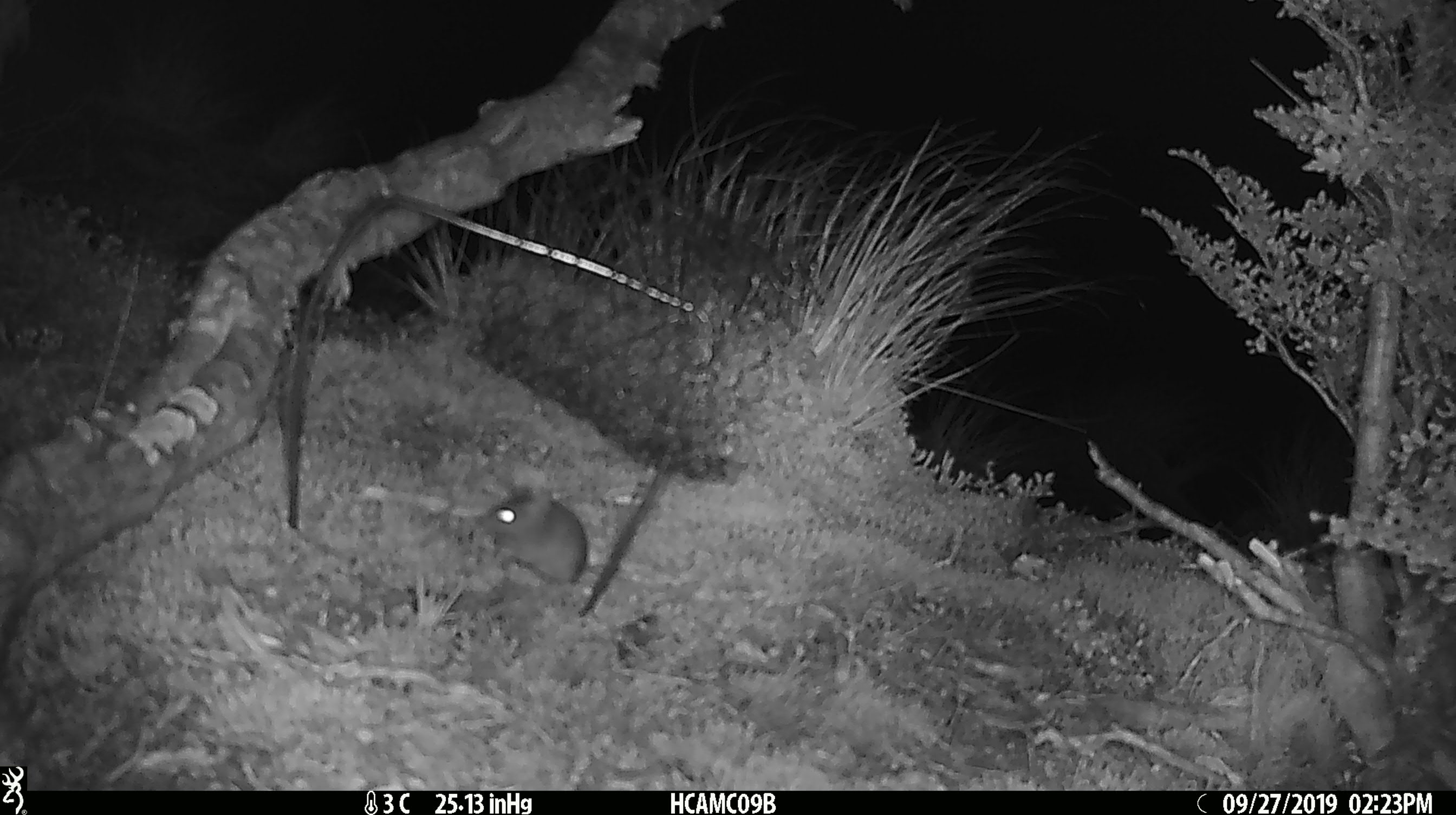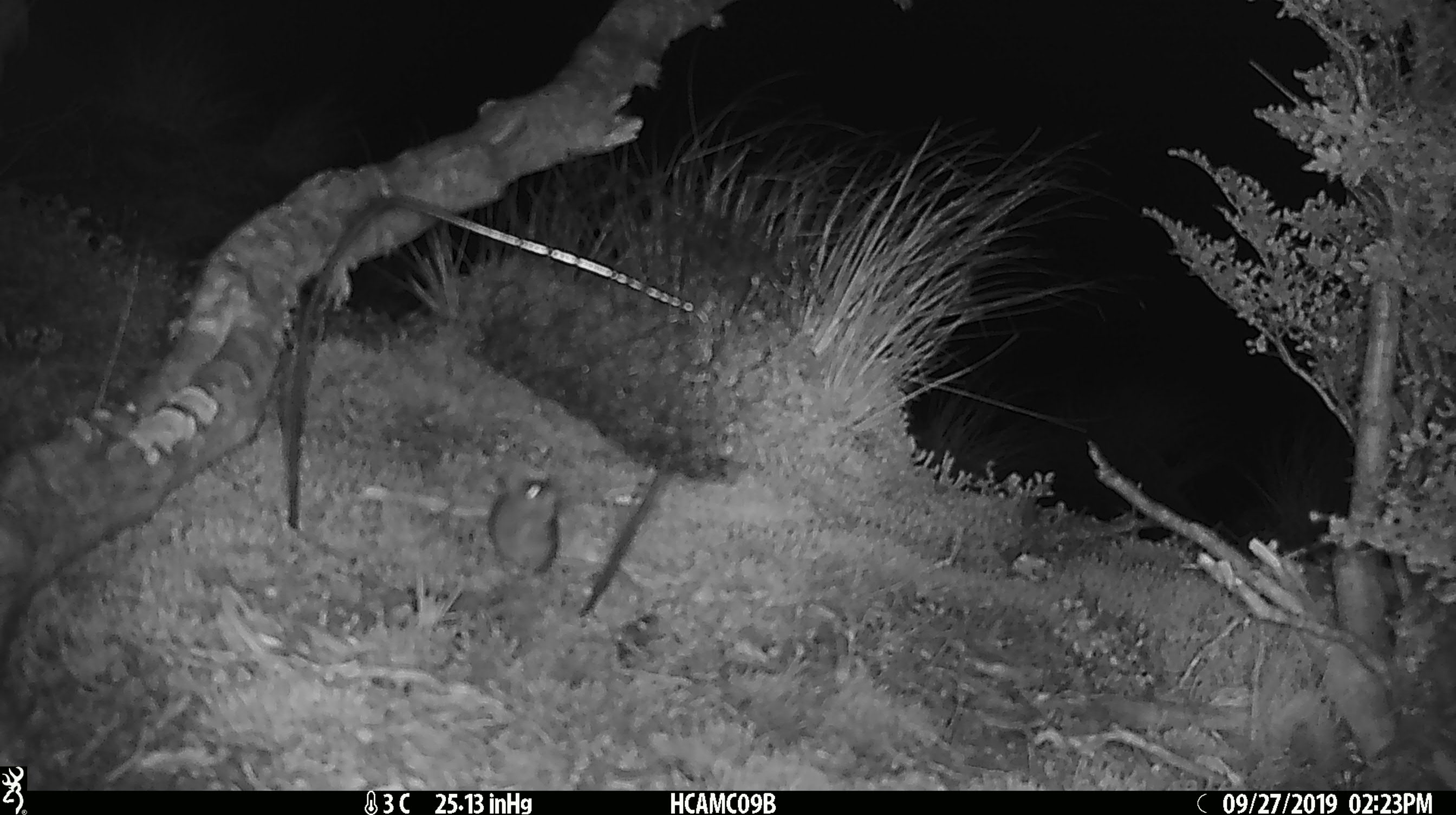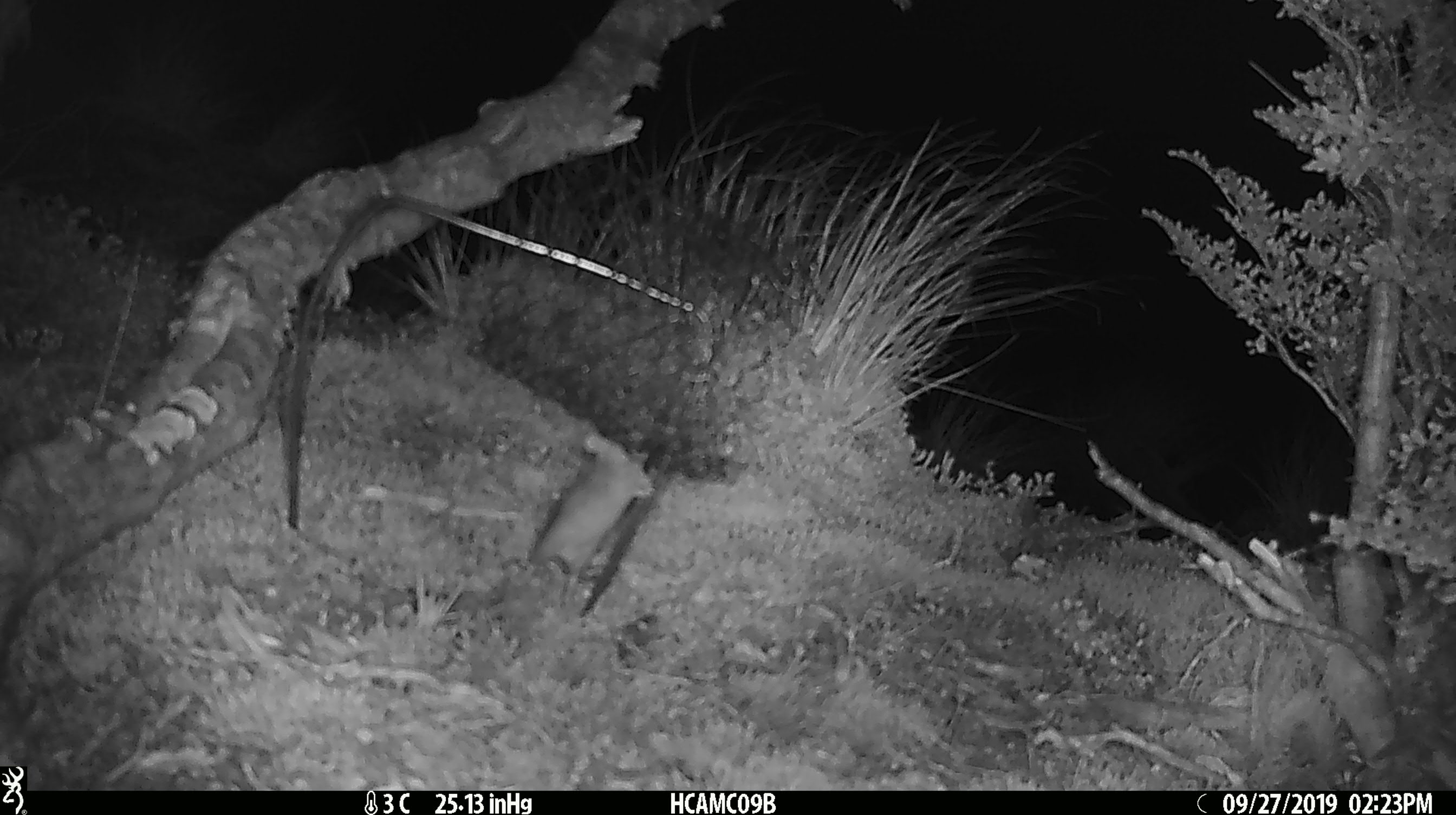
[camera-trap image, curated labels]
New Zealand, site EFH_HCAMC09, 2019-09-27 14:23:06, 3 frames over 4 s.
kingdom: Animalia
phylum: Chordata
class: Mammalia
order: Rodentia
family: Muridae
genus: Mus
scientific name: Mus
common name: mouse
Mouse (Mus).